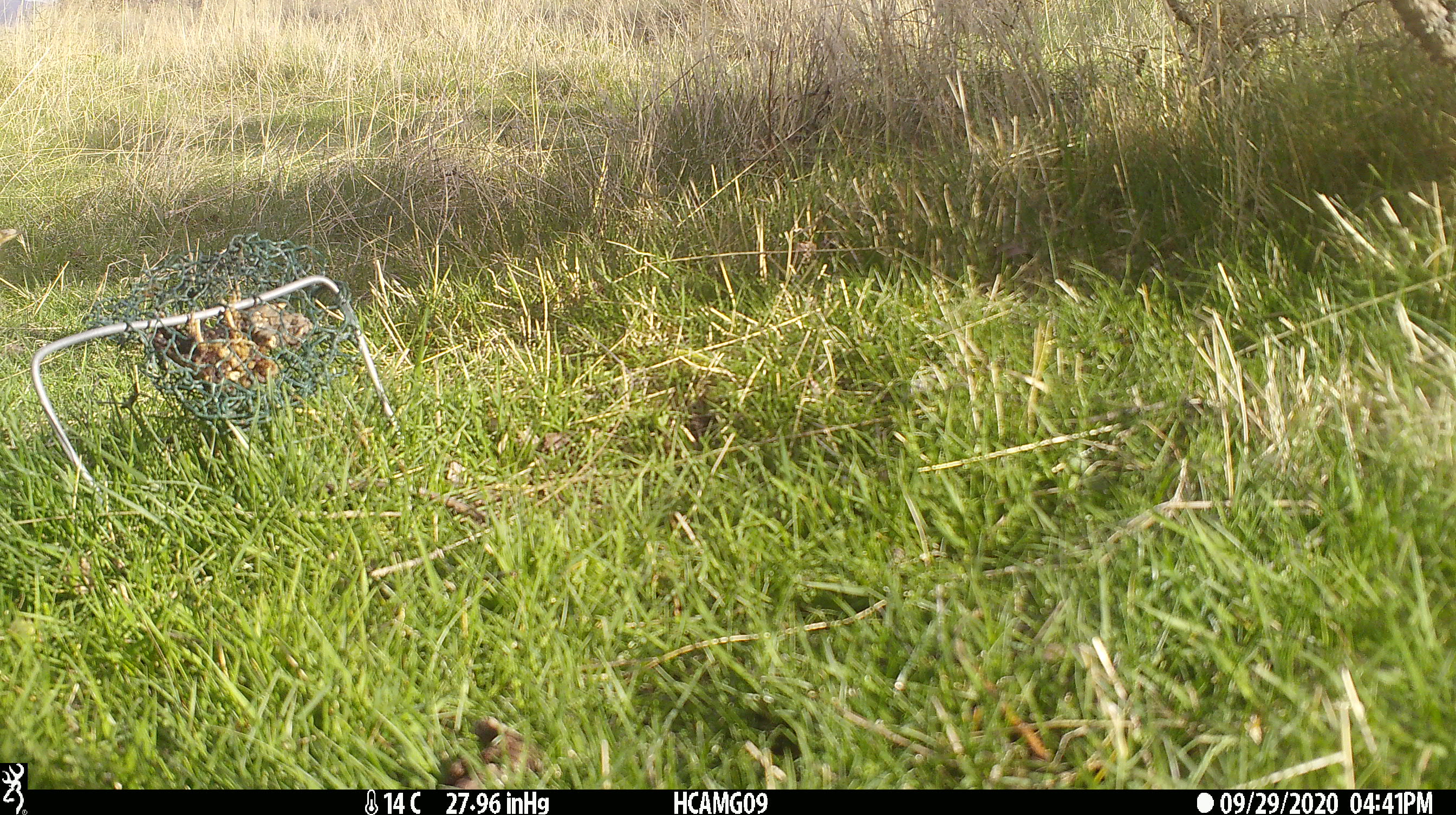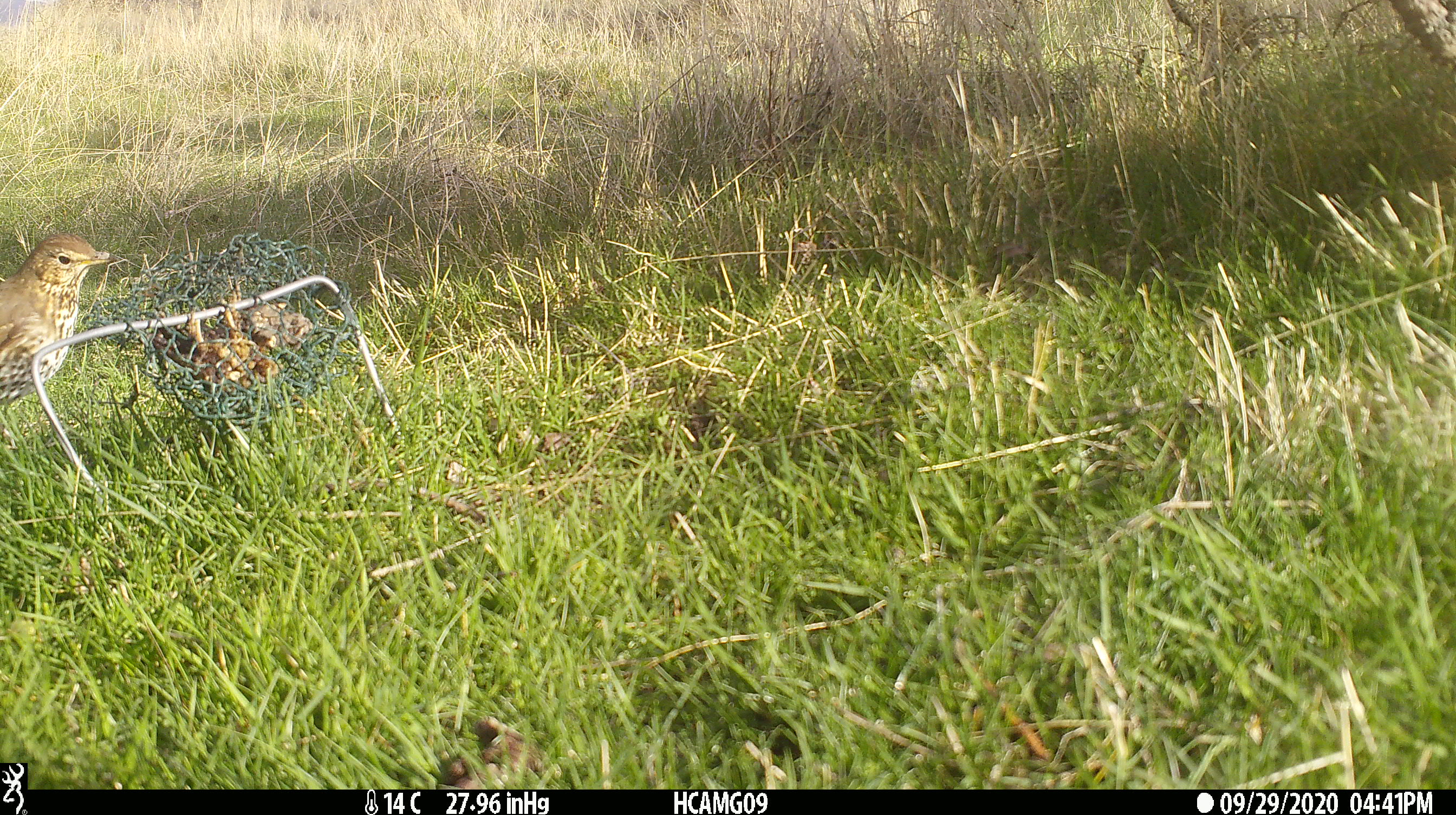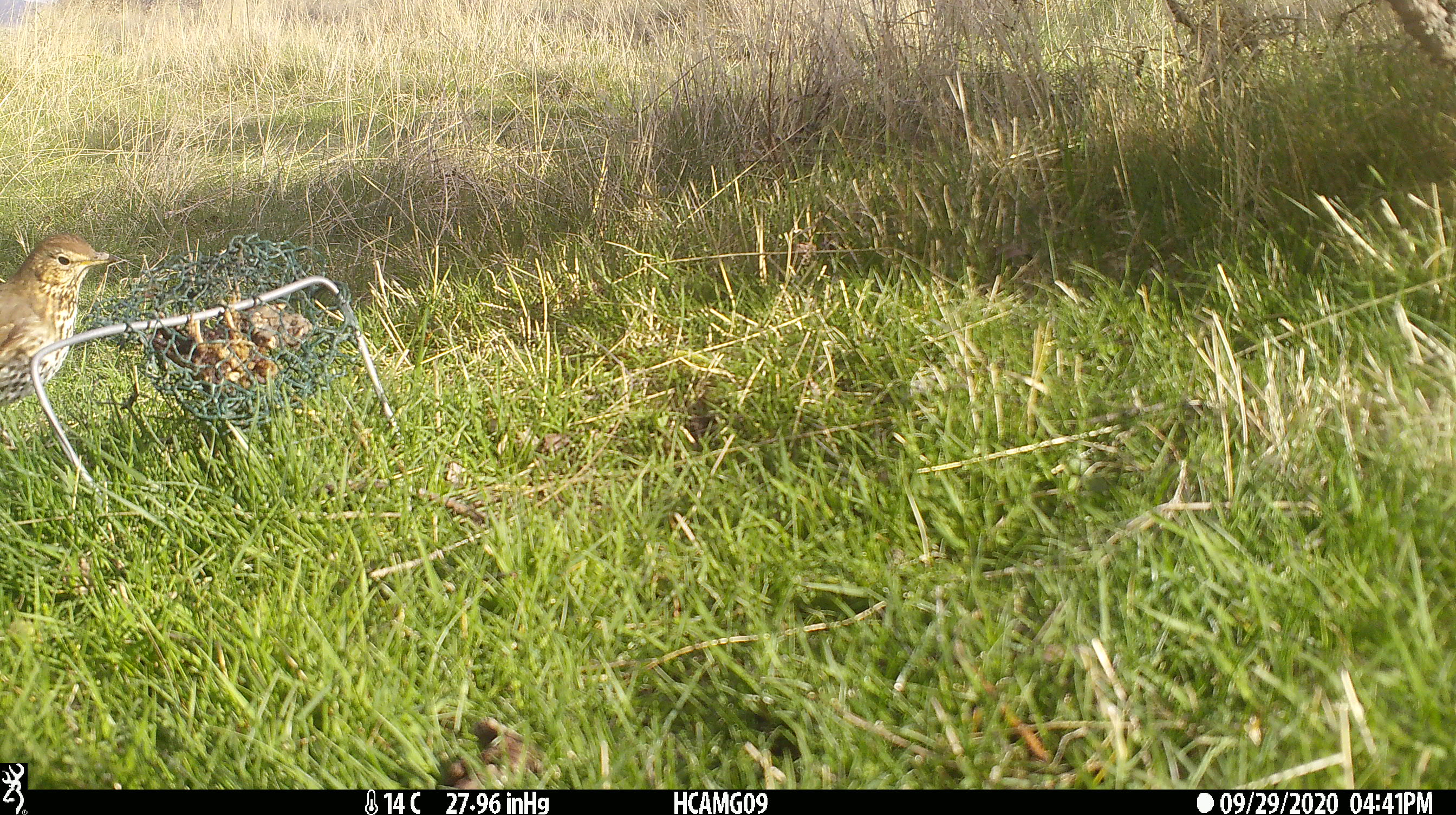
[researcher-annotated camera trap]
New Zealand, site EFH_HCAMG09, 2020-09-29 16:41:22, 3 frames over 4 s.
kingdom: Animalia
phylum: Chordata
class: Aves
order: Passeriformes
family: Turdidae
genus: Turdus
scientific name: Turdus philomelos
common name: song thrush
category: thrush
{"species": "thrush (song thrush) (Turdus philomelos)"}